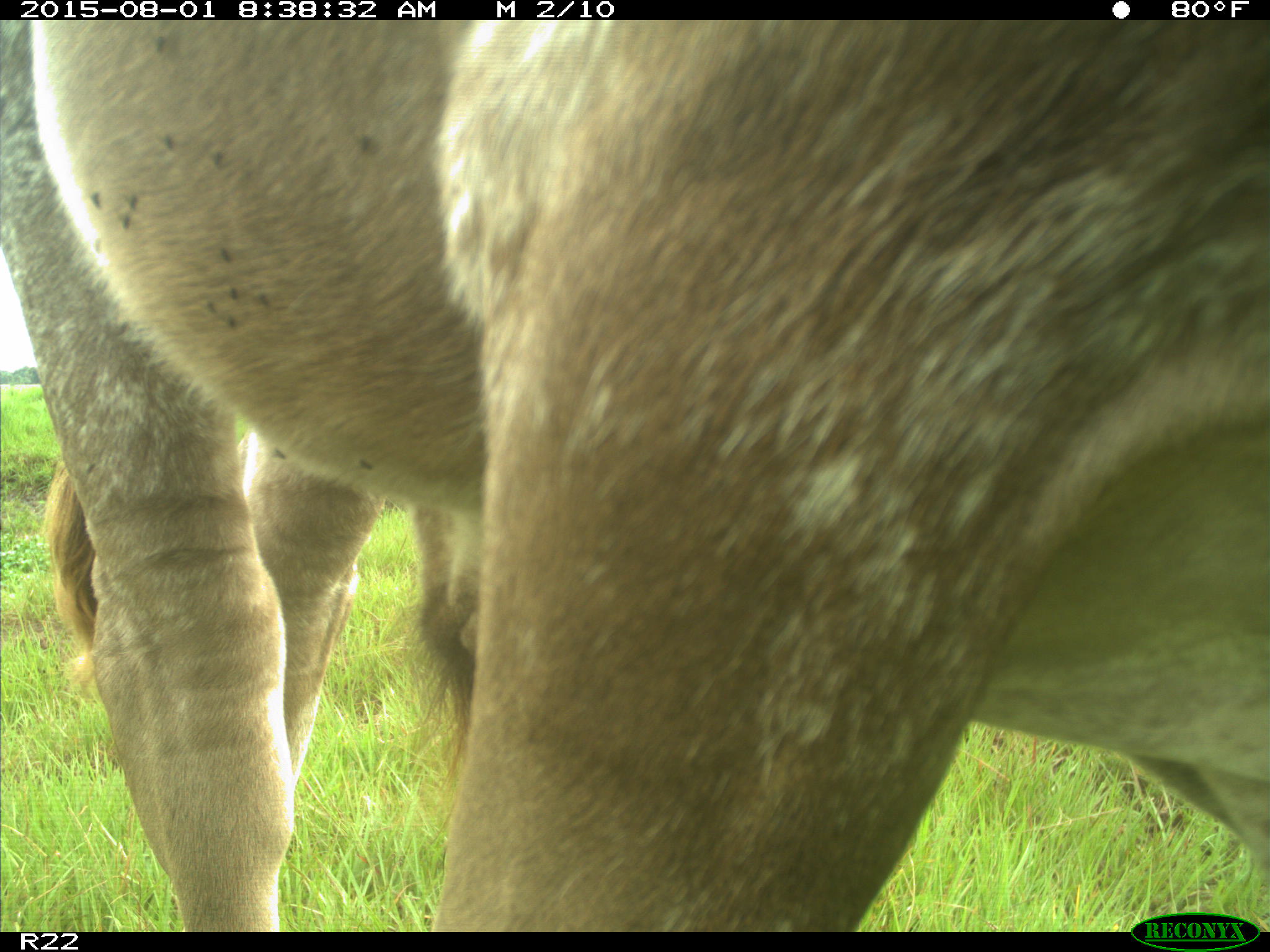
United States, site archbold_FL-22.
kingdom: Animalia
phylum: Chordata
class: Mammalia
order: Artiodactyla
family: Bovidae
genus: Bos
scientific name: Bos taurus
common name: domestic cow